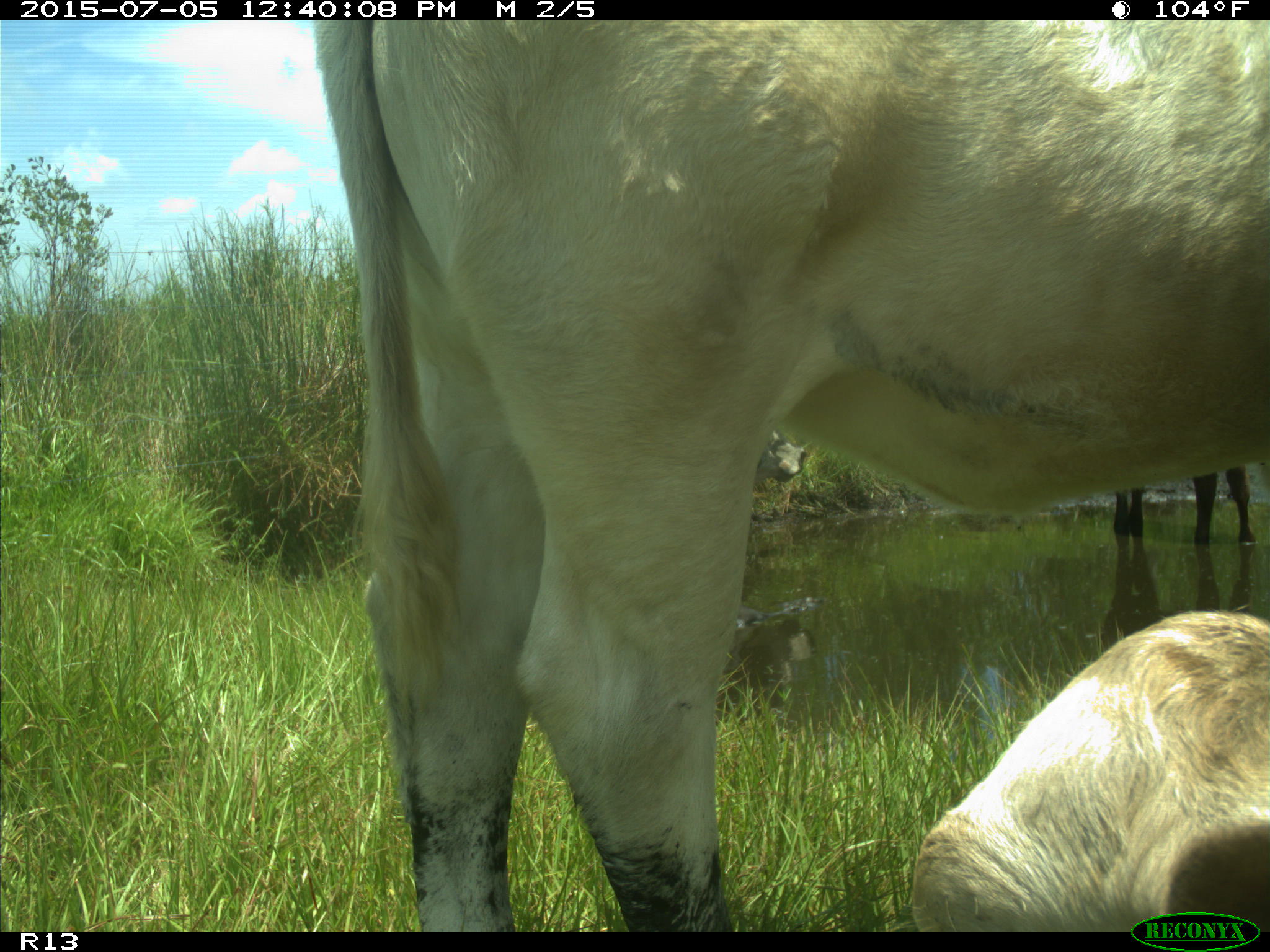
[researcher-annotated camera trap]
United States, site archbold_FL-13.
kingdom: Animalia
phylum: Chordata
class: Mammalia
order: Artiodactyla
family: Bovidae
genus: Bos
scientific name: Bos taurus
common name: domestic cow